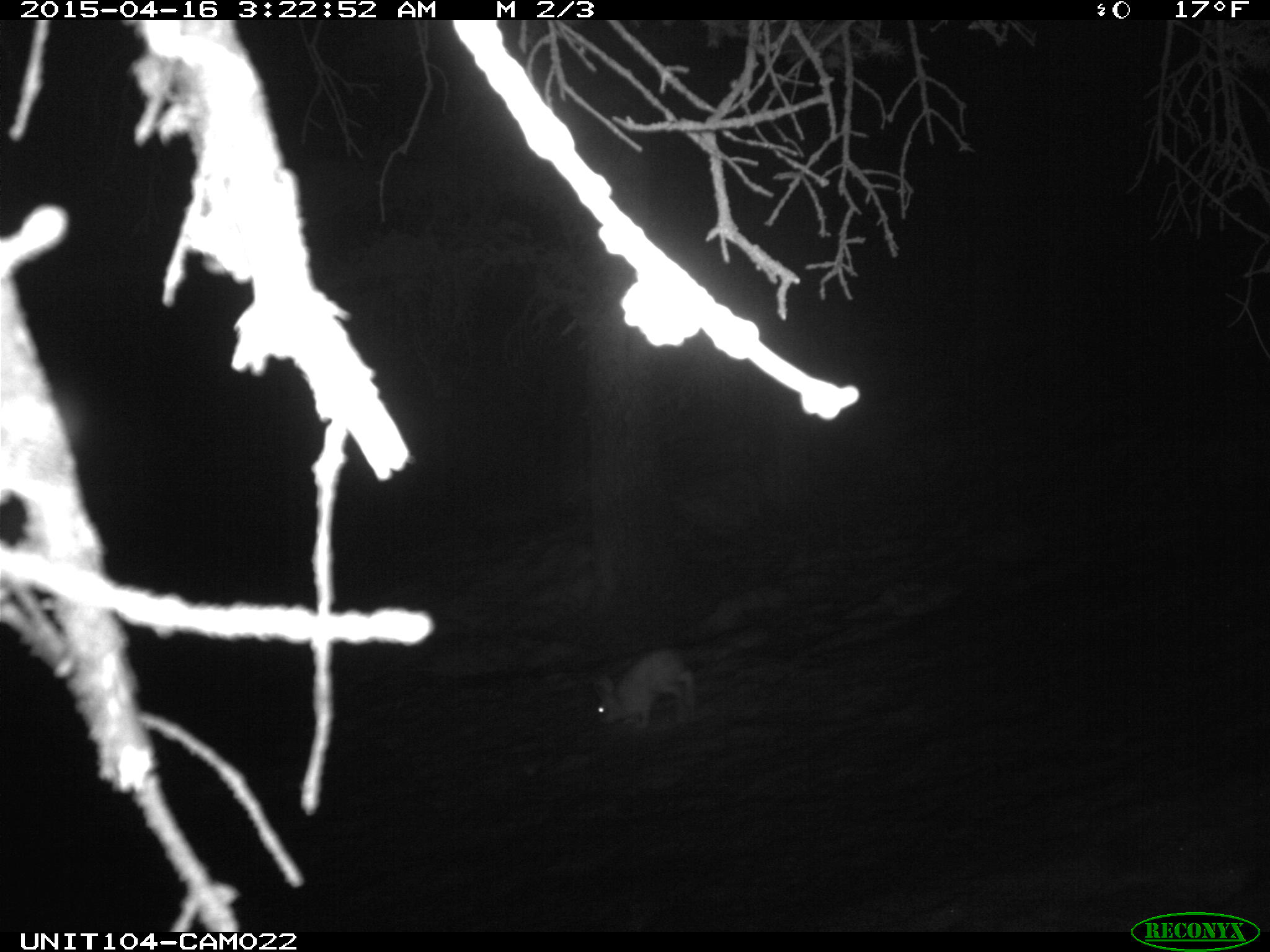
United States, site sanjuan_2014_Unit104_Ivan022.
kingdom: Animalia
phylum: Chordata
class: Mammalia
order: Lagomorpha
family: Leporidae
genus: Lepus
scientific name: Lepus americanus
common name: snowshoe hare